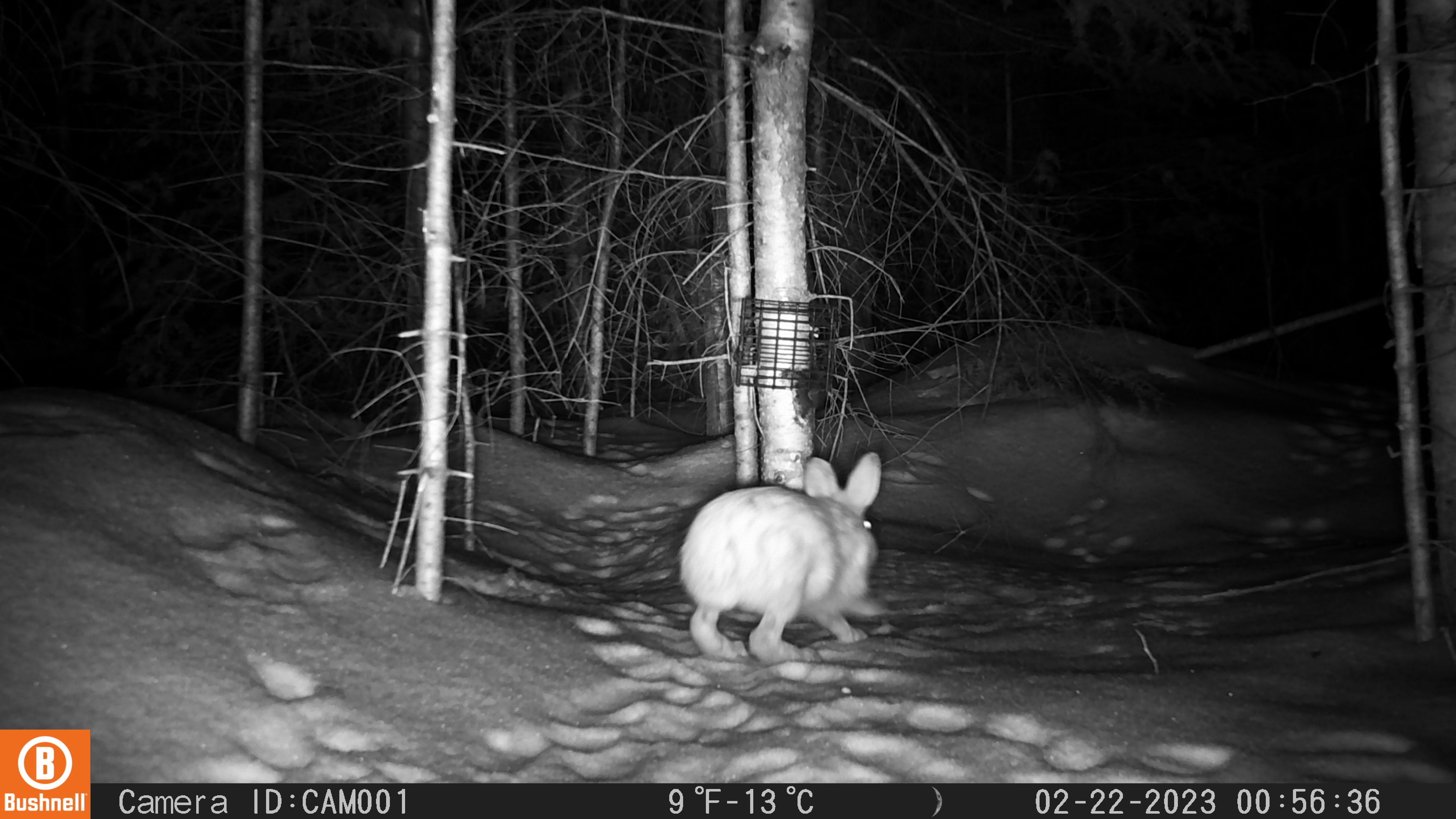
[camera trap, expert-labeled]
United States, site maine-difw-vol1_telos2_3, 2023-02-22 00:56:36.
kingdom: Animalia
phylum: Chordata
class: Mammalia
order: Lagomorpha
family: Leporidae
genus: Lepus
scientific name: Lepus americanus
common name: snowshoe hare